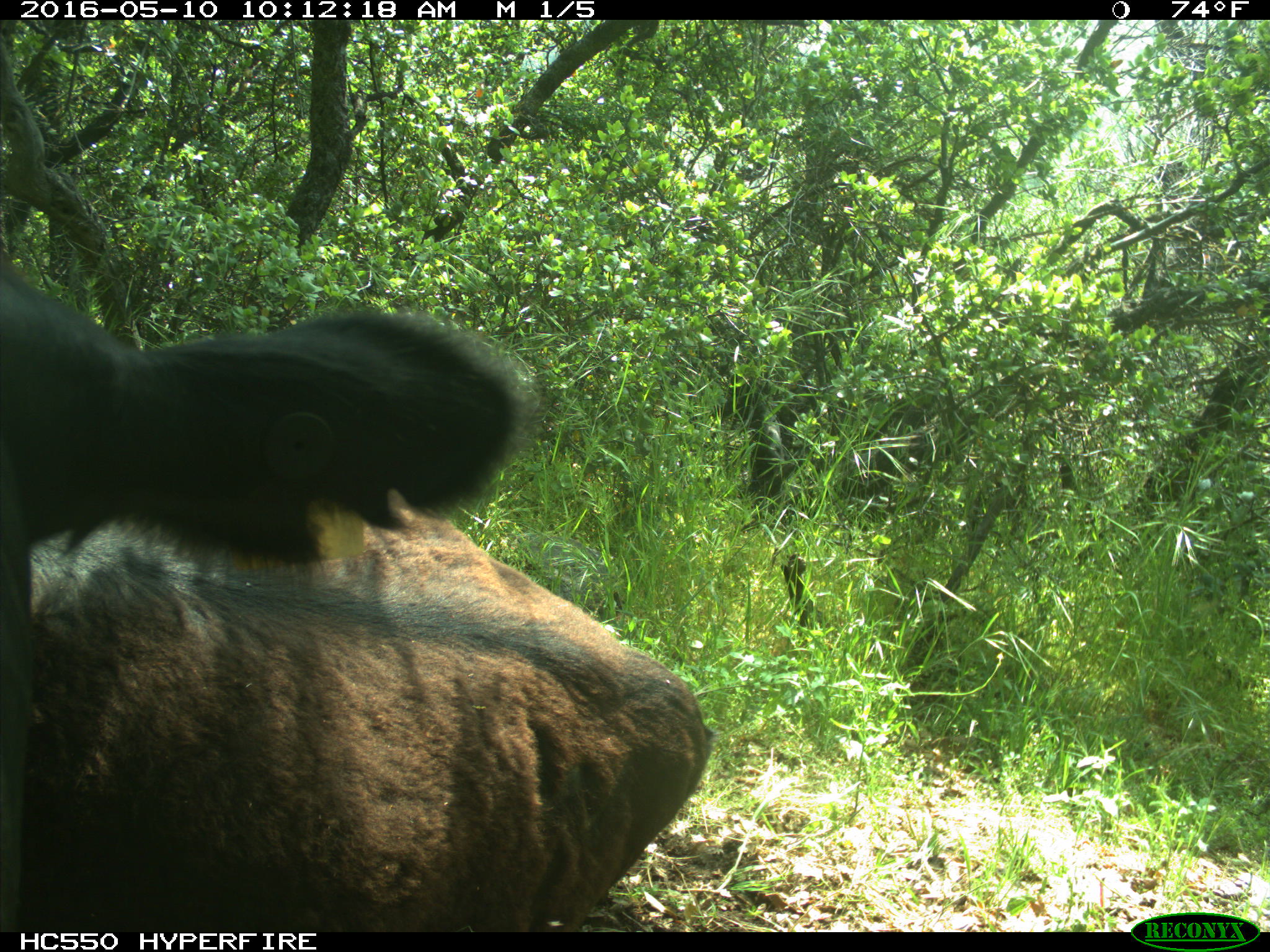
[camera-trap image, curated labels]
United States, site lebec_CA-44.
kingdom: Animalia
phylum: Chordata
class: Mammalia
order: Artiodactyla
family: Bovidae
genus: Bos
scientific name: Bos taurus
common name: domestic cow